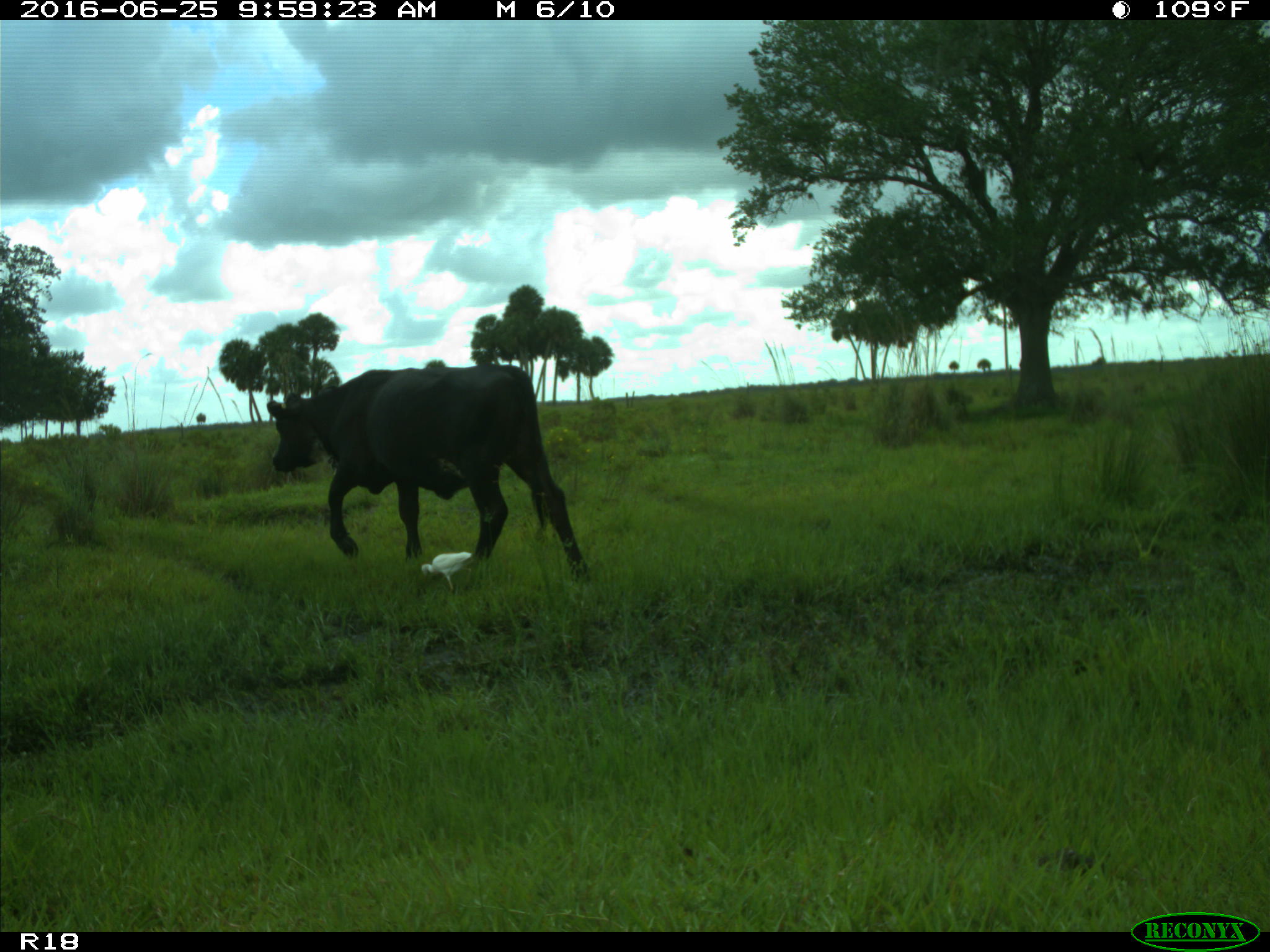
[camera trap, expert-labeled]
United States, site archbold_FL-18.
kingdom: Animalia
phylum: Chordata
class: Mammalia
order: Artiodactyla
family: Bovidae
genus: Bos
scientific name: Bos taurus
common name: domestic cow